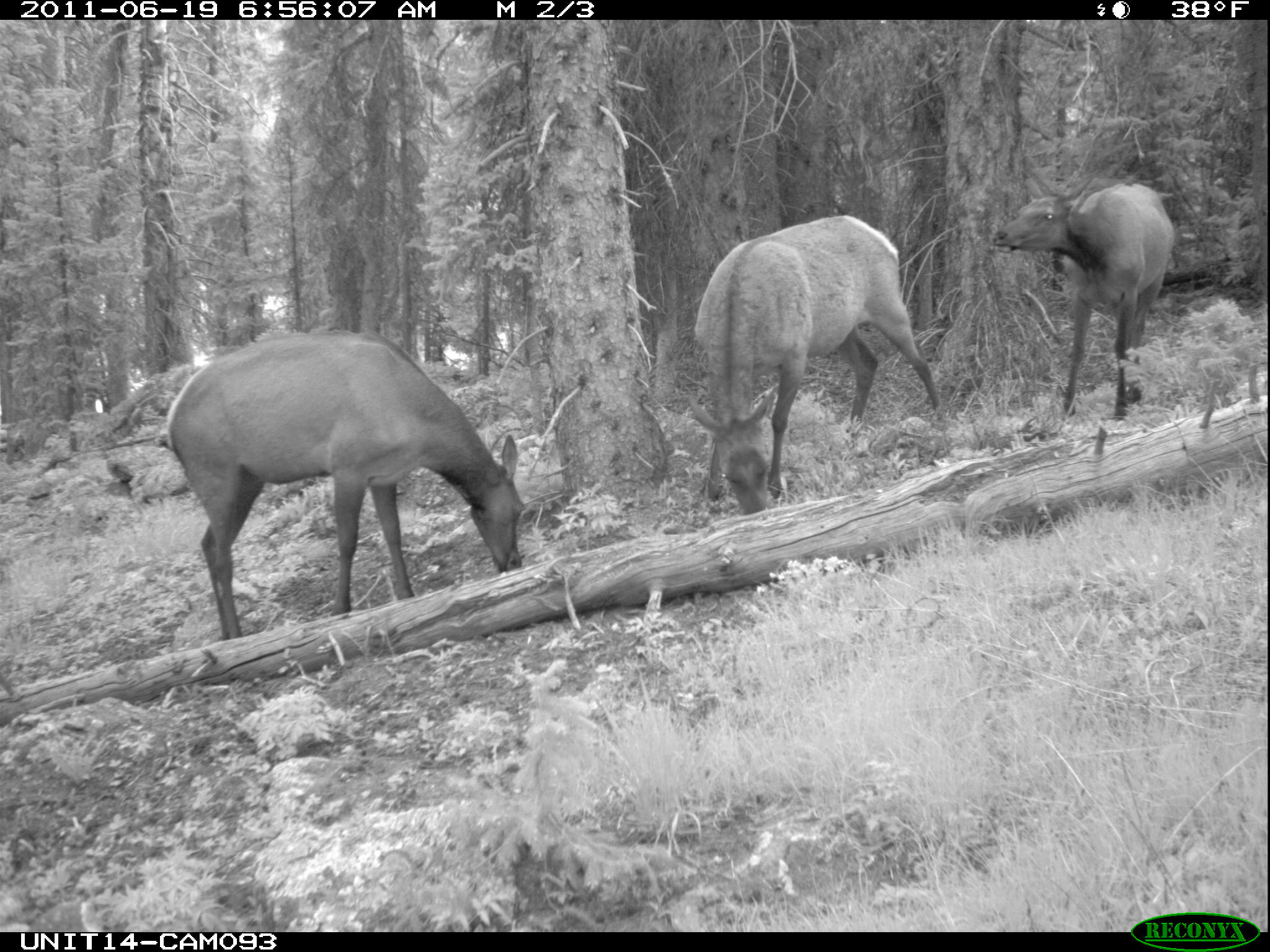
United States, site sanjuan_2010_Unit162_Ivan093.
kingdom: Animalia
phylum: Chordata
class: Mammalia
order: Artiodactyla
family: Cervidae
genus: Cervus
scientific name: Cervus elaphus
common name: red deer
Cervus elaphus (red deer).